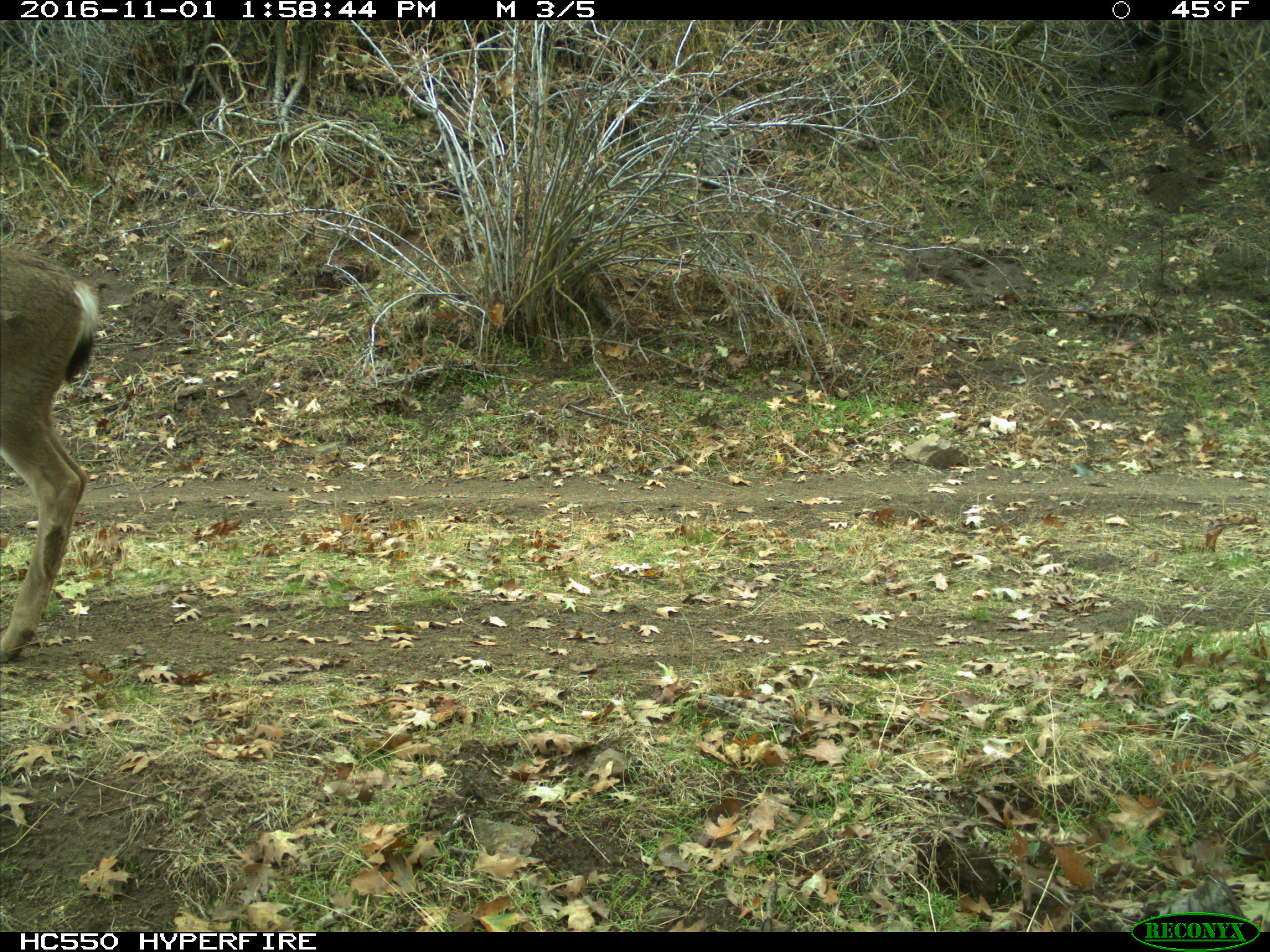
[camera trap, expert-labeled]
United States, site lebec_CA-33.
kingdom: Animalia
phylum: Chordata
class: Mammalia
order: Artiodactyla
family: Cervidae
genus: Odocoileus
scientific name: Odocoileus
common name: deer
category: unidentified deer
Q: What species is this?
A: Unidentified deer (deer) (Odocoileus).